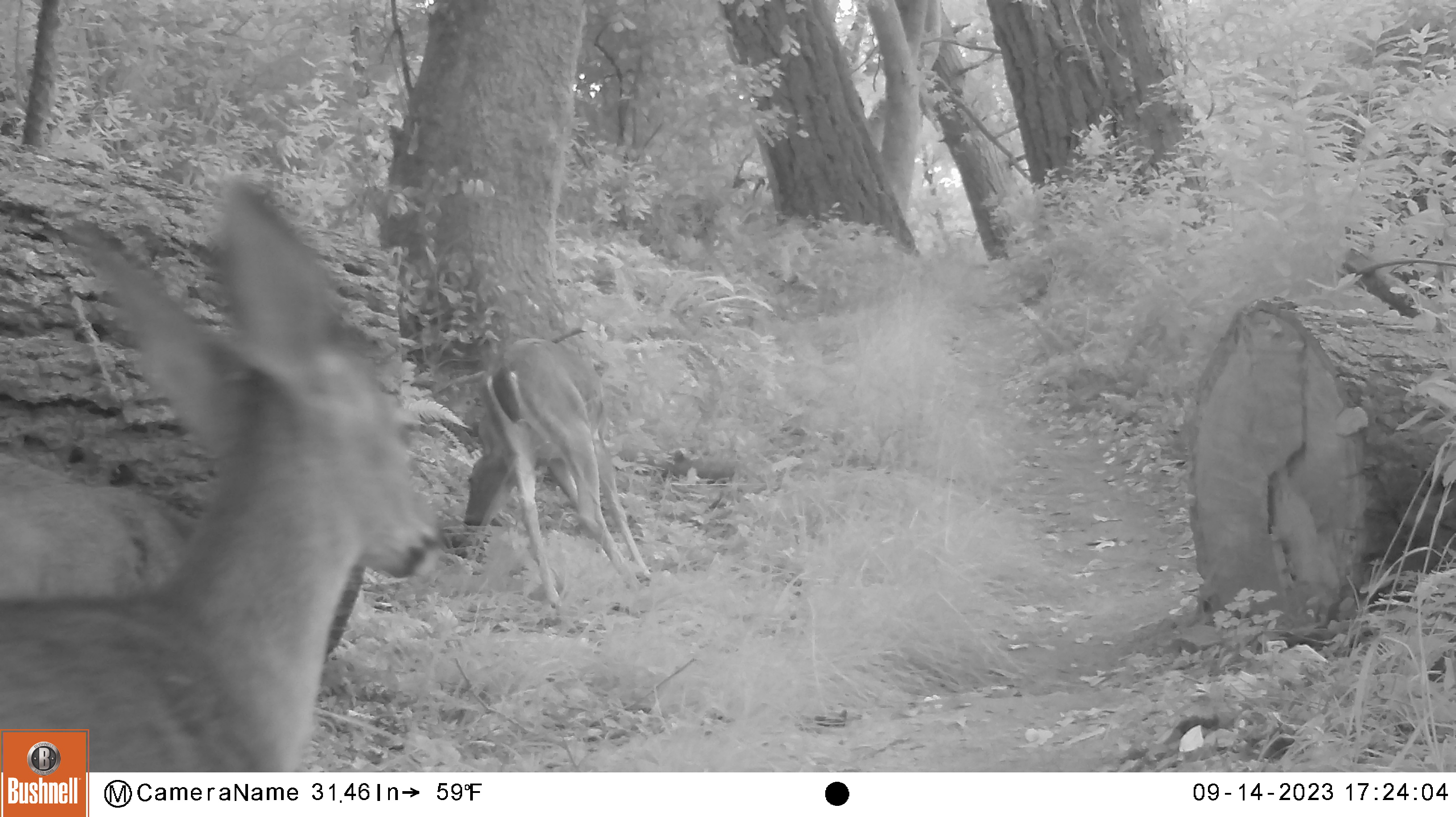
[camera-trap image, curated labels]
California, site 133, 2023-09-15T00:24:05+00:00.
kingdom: Animalia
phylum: Chordata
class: Mammalia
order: Artiodactyla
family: Cervidae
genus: Odocoileus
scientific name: Odocoileus hemionus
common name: mule deer